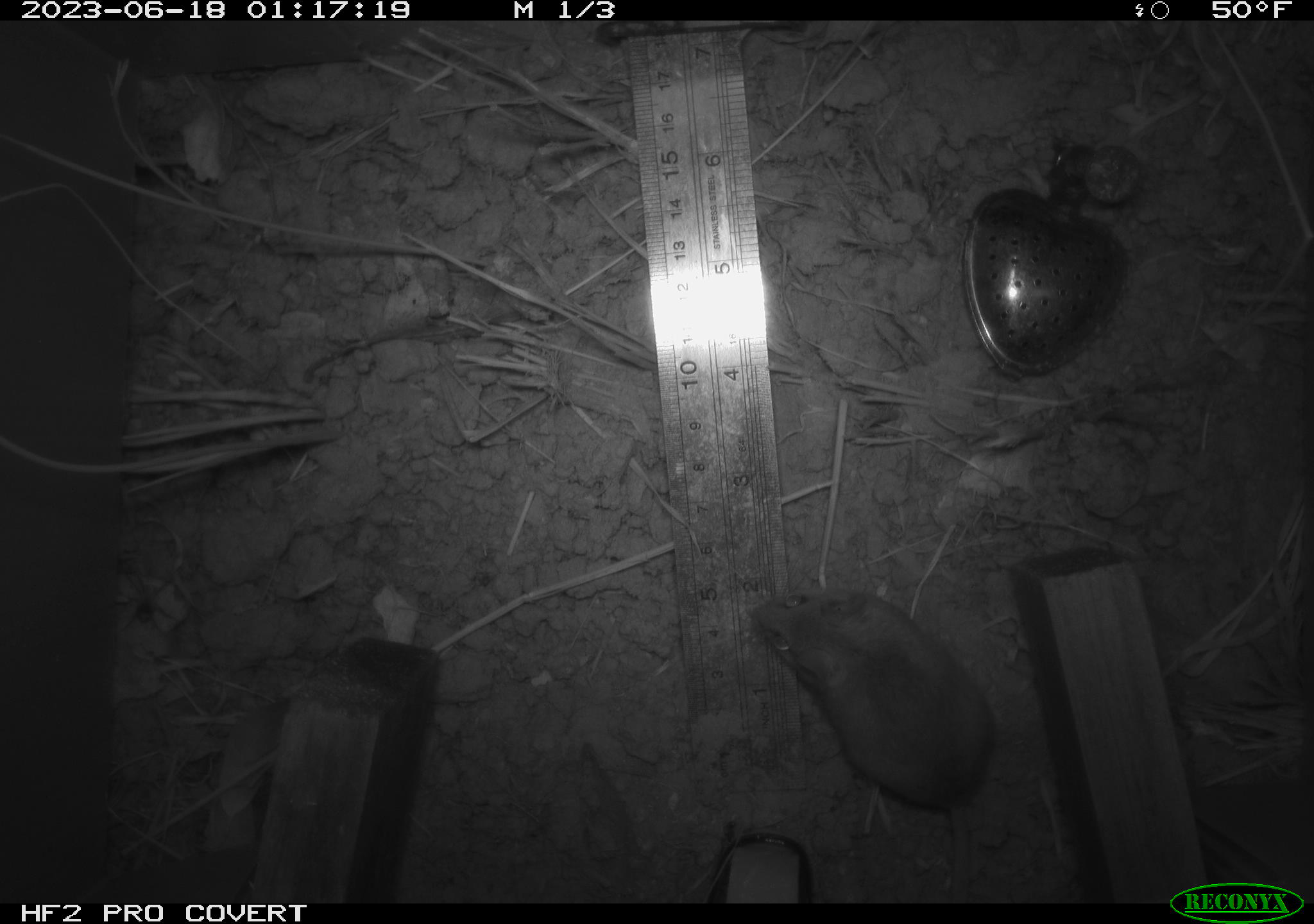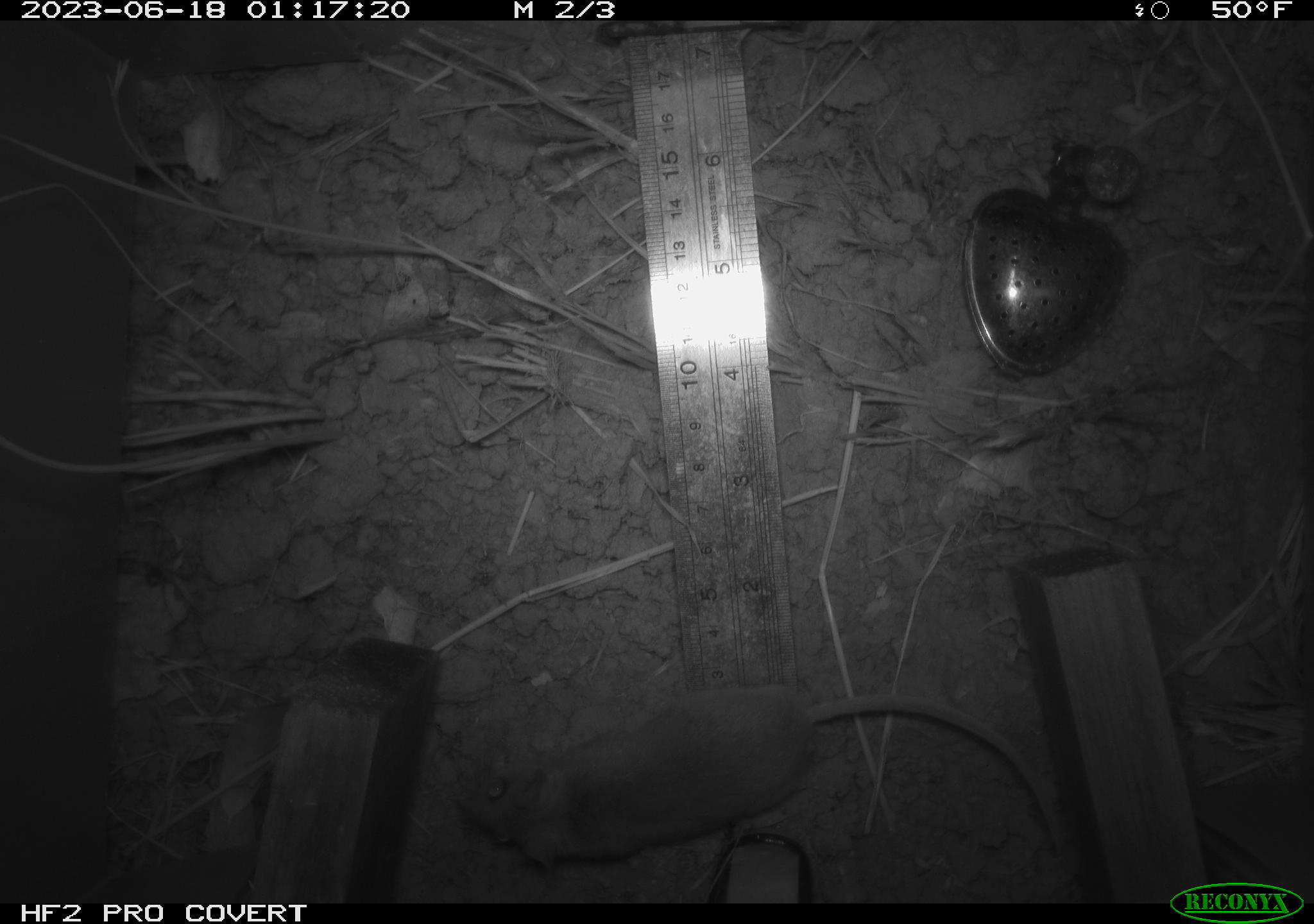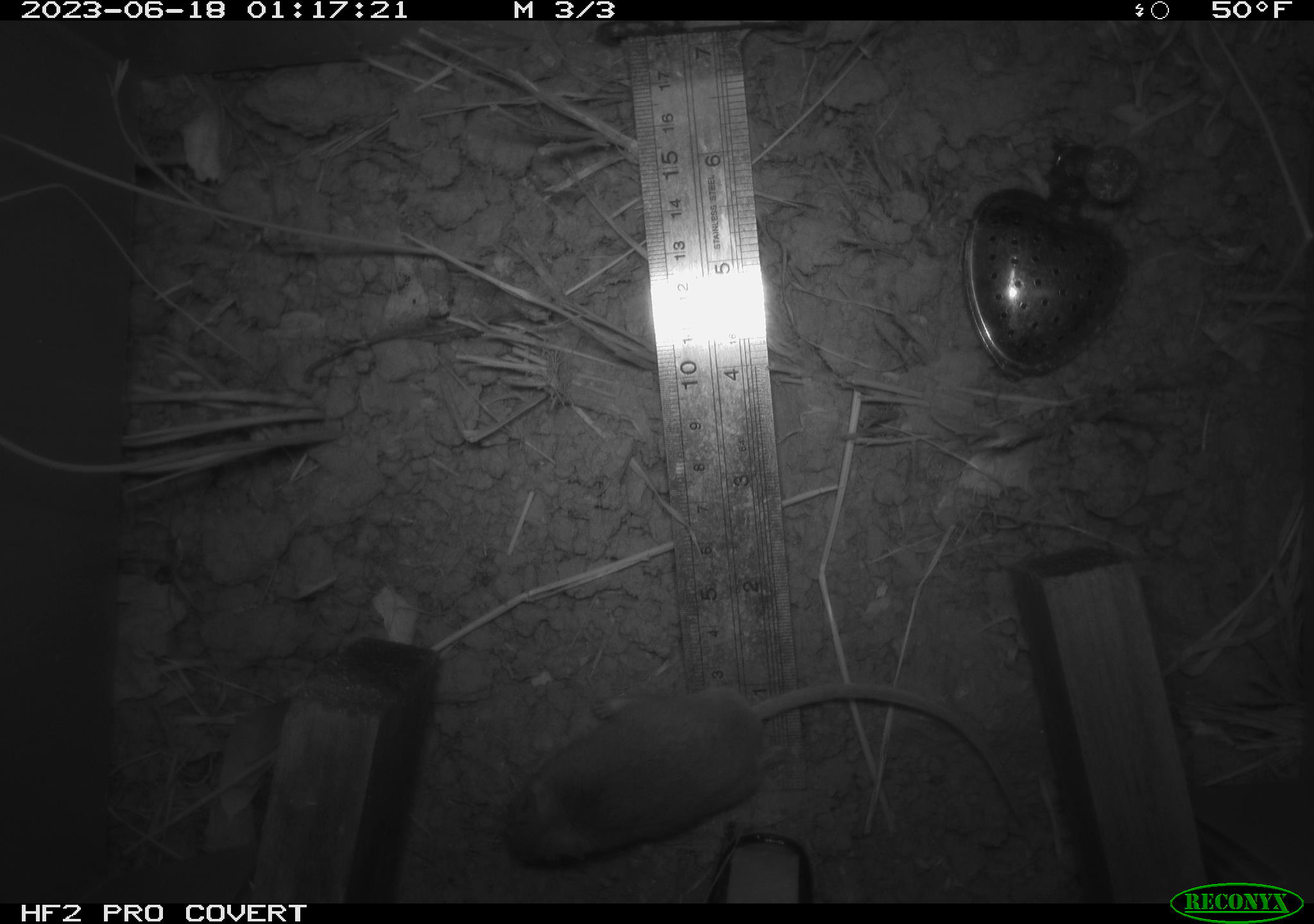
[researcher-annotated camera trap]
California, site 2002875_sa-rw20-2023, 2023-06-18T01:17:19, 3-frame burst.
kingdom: Animalia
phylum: Chordata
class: Mammalia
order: Rodentia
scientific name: Rodentia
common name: mouse species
Mouse species (Rodentia).